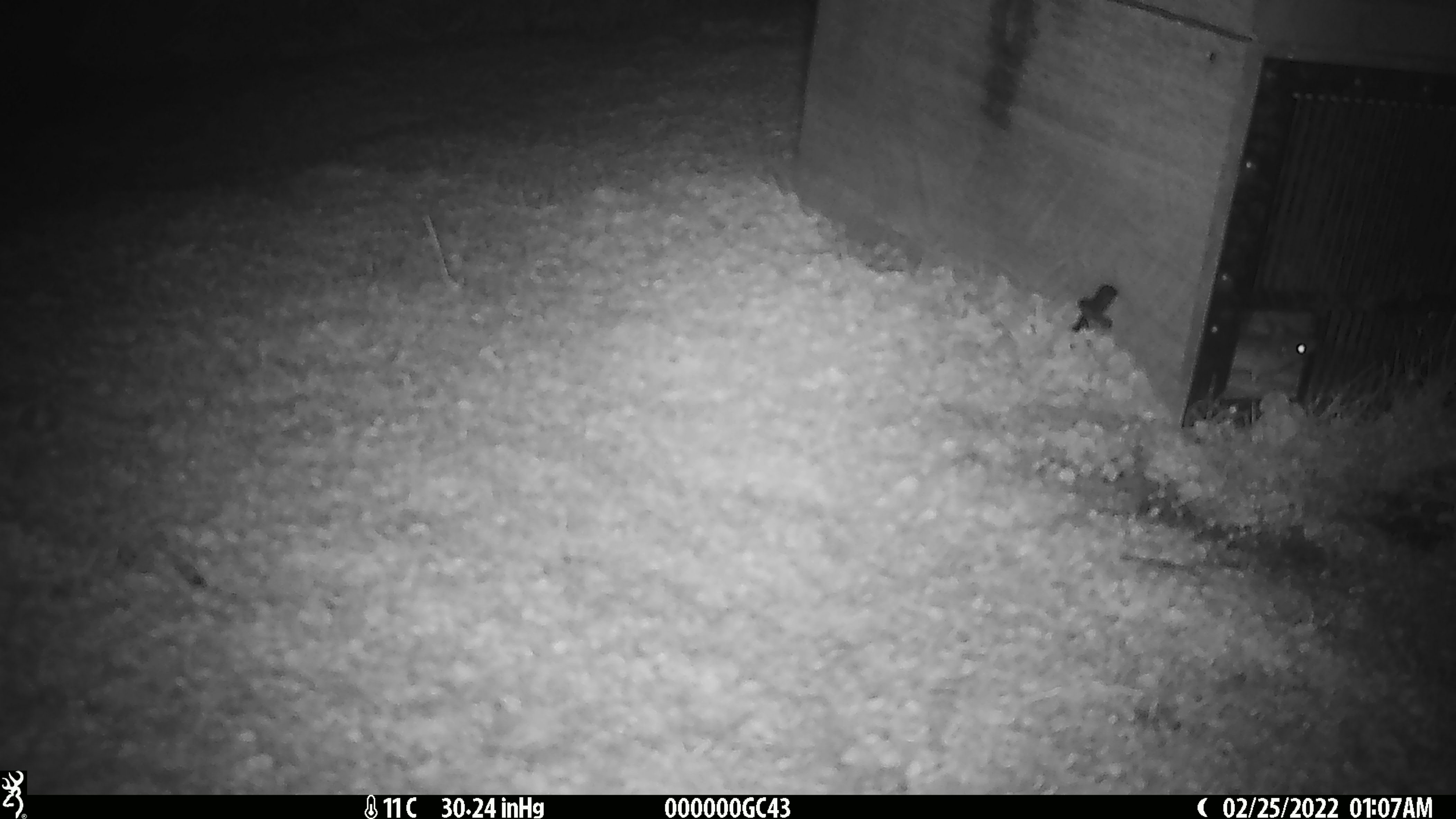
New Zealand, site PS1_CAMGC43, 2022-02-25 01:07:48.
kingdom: Animalia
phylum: Chordata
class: Mammalia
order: Rodentia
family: Muridae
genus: Mus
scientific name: Mus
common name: mouse